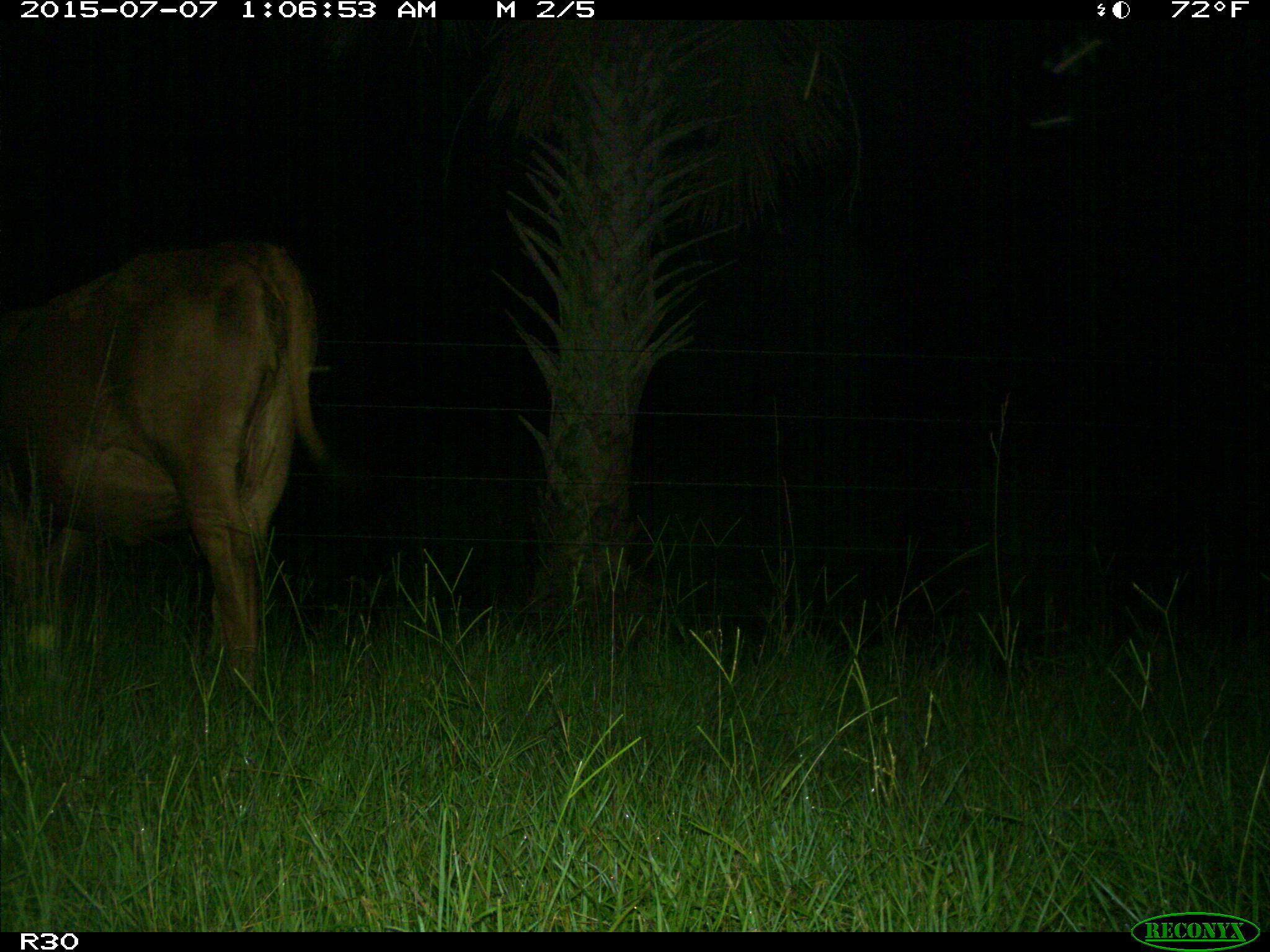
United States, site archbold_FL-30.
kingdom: Animalia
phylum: Chordata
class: Mammalia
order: Artiodactyla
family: Bovidae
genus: Bos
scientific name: Bos taurus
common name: domestic cow